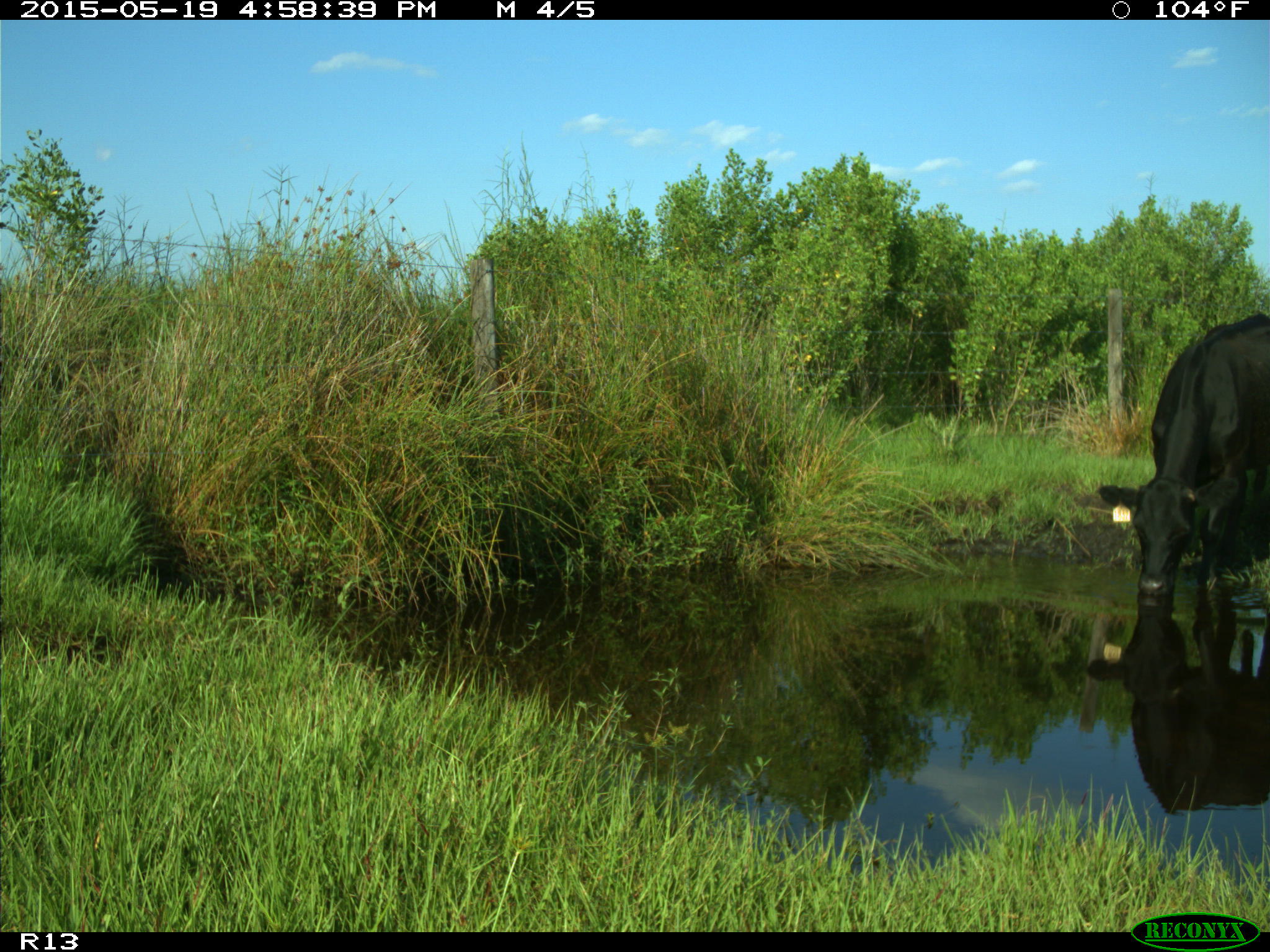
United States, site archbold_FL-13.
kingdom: Animalia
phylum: Chordata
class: Mammalia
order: Artiodactyla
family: Bovidae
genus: Bos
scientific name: Bos taurus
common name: domestic cow